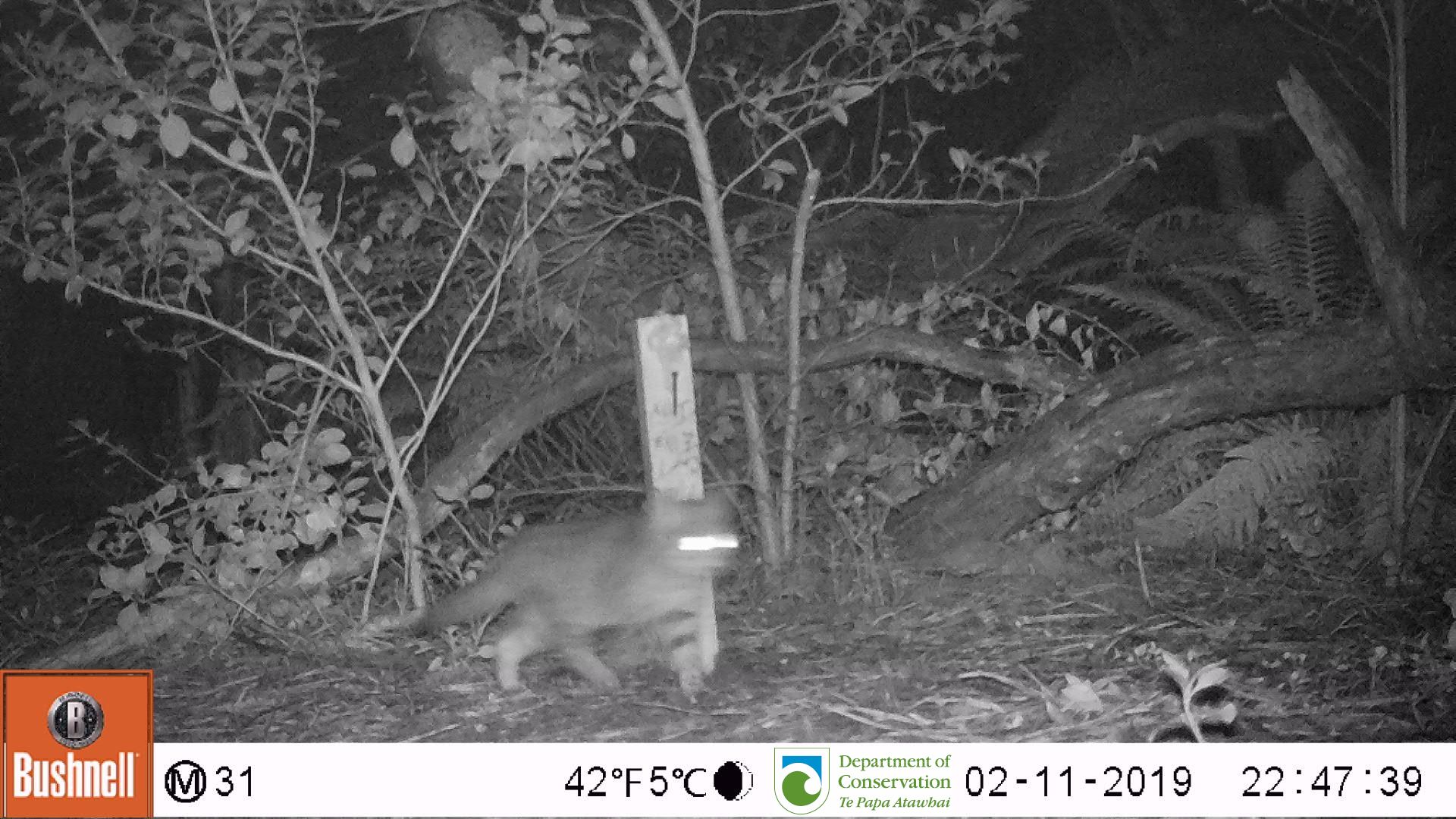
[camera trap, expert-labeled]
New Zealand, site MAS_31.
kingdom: Animalia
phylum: Chordata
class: Mammalia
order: Carnivora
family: Felidae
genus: Felis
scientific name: Felis catus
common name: domestic cat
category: cat